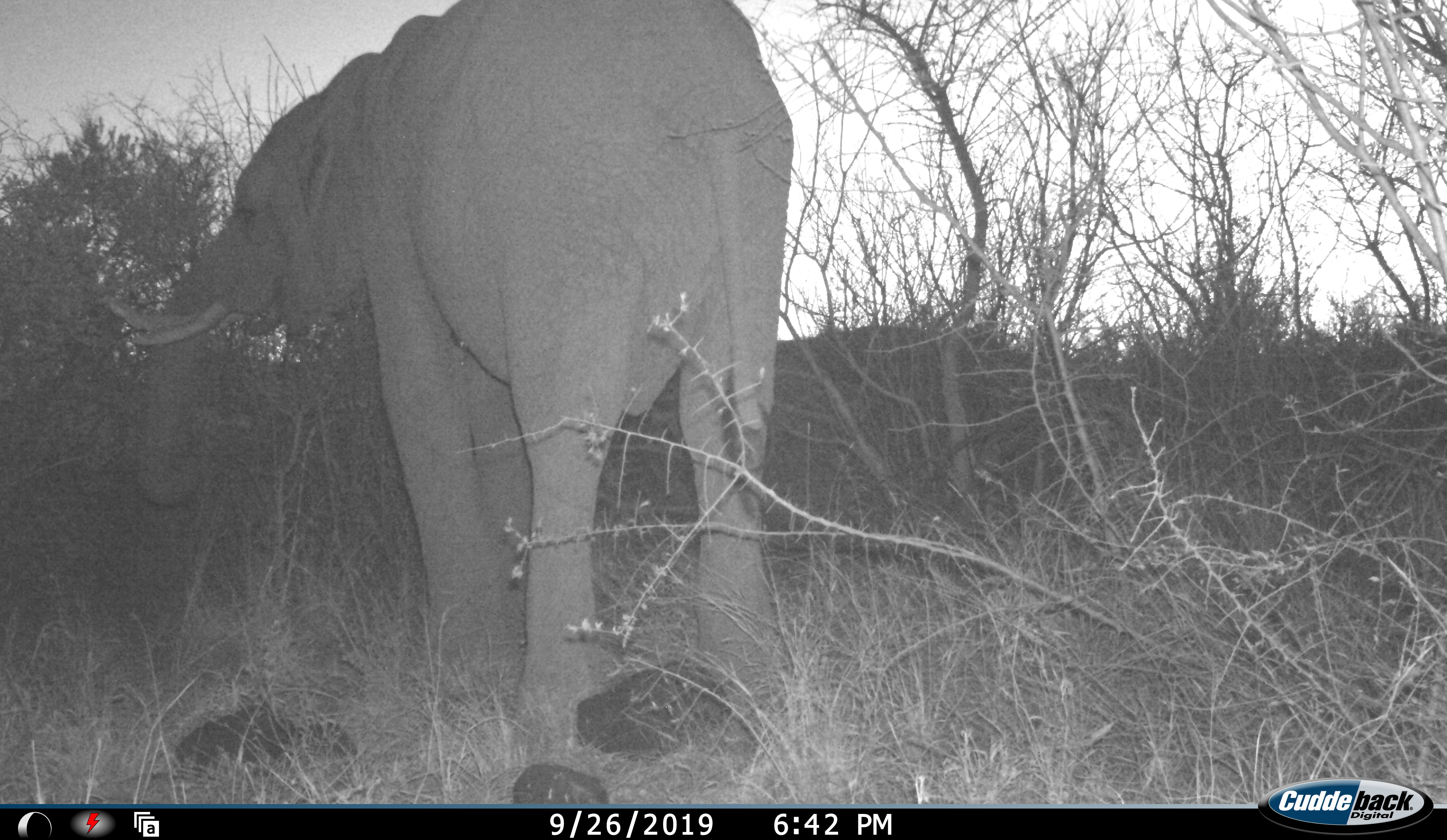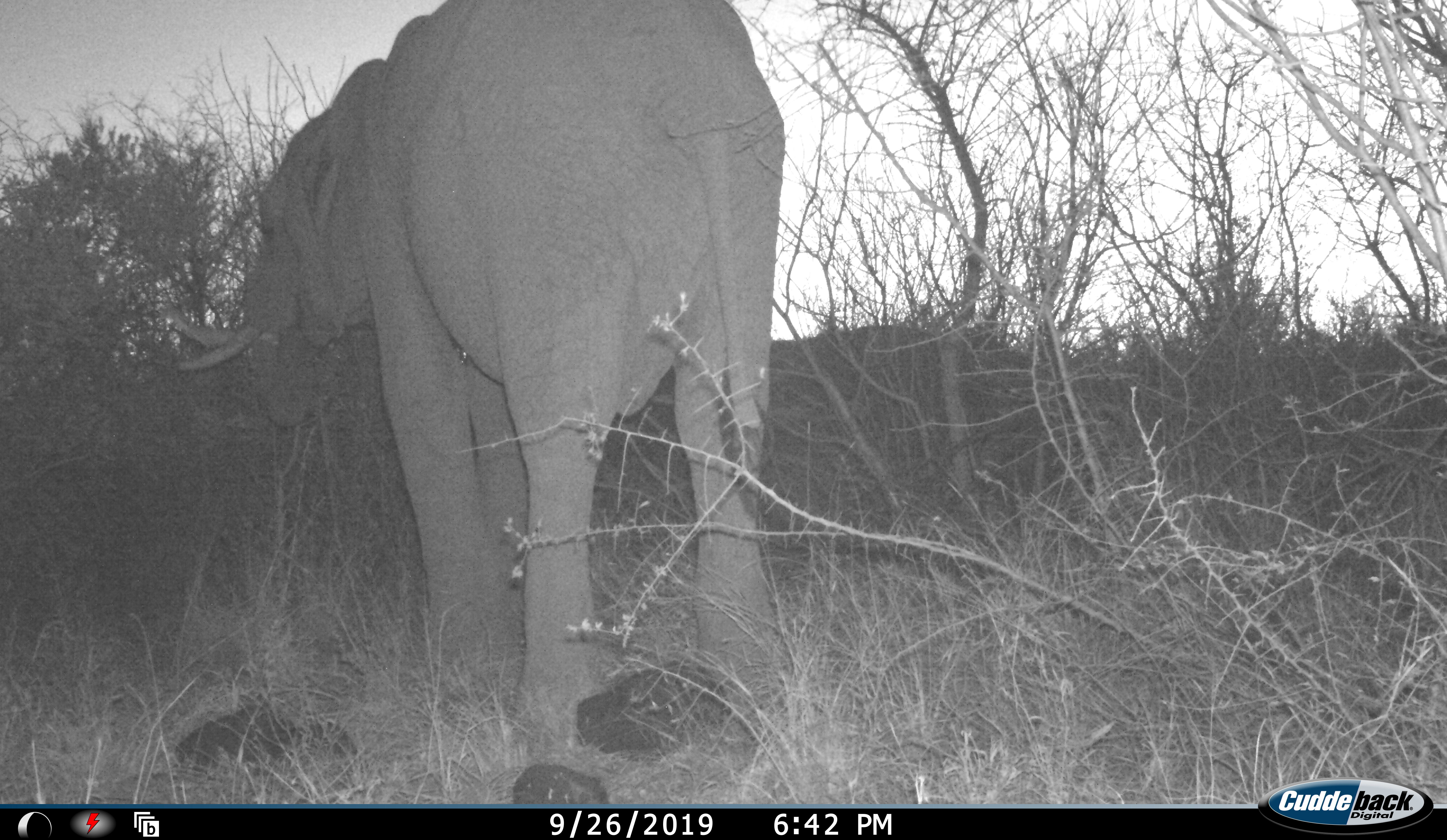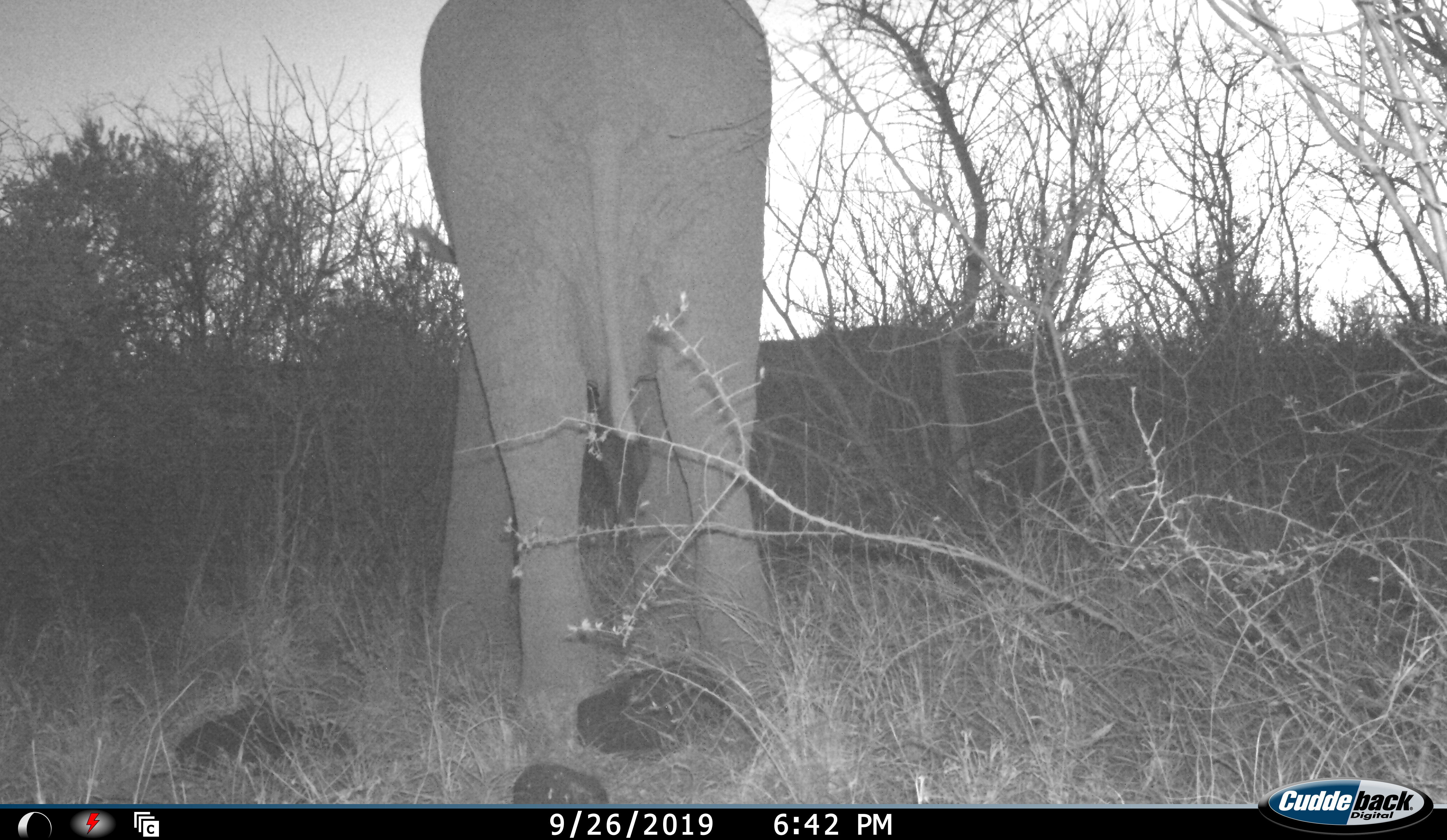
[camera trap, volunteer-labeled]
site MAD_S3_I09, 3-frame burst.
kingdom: Animalia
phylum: Chordata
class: Mammalia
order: Proboscidea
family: Elephantidae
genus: Loxodonta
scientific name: Loxodonta africana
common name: african bush elephant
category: elephant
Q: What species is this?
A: Elephant (african bush elephant) (Loxodonta africana).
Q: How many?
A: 1.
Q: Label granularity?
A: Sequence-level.